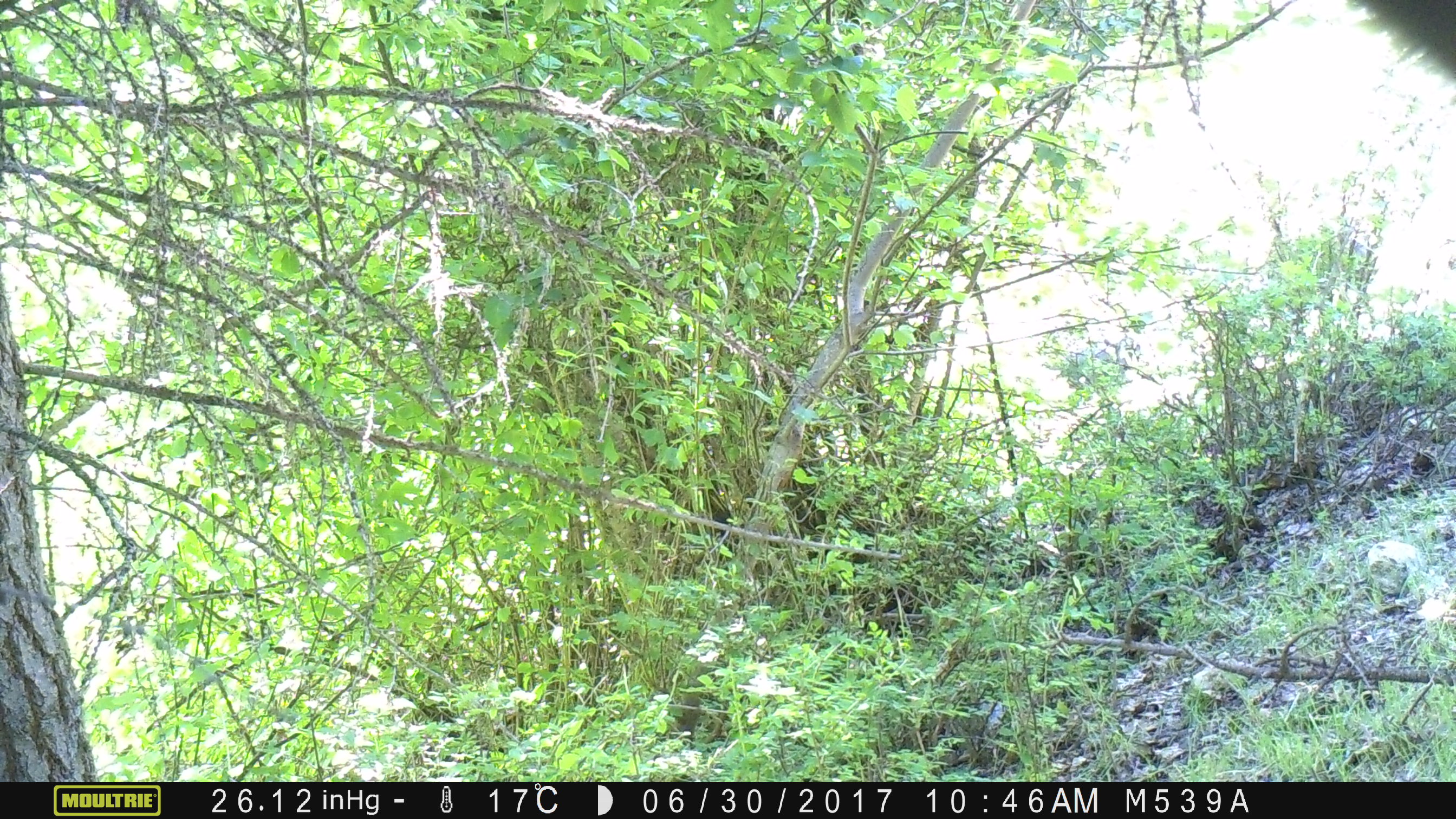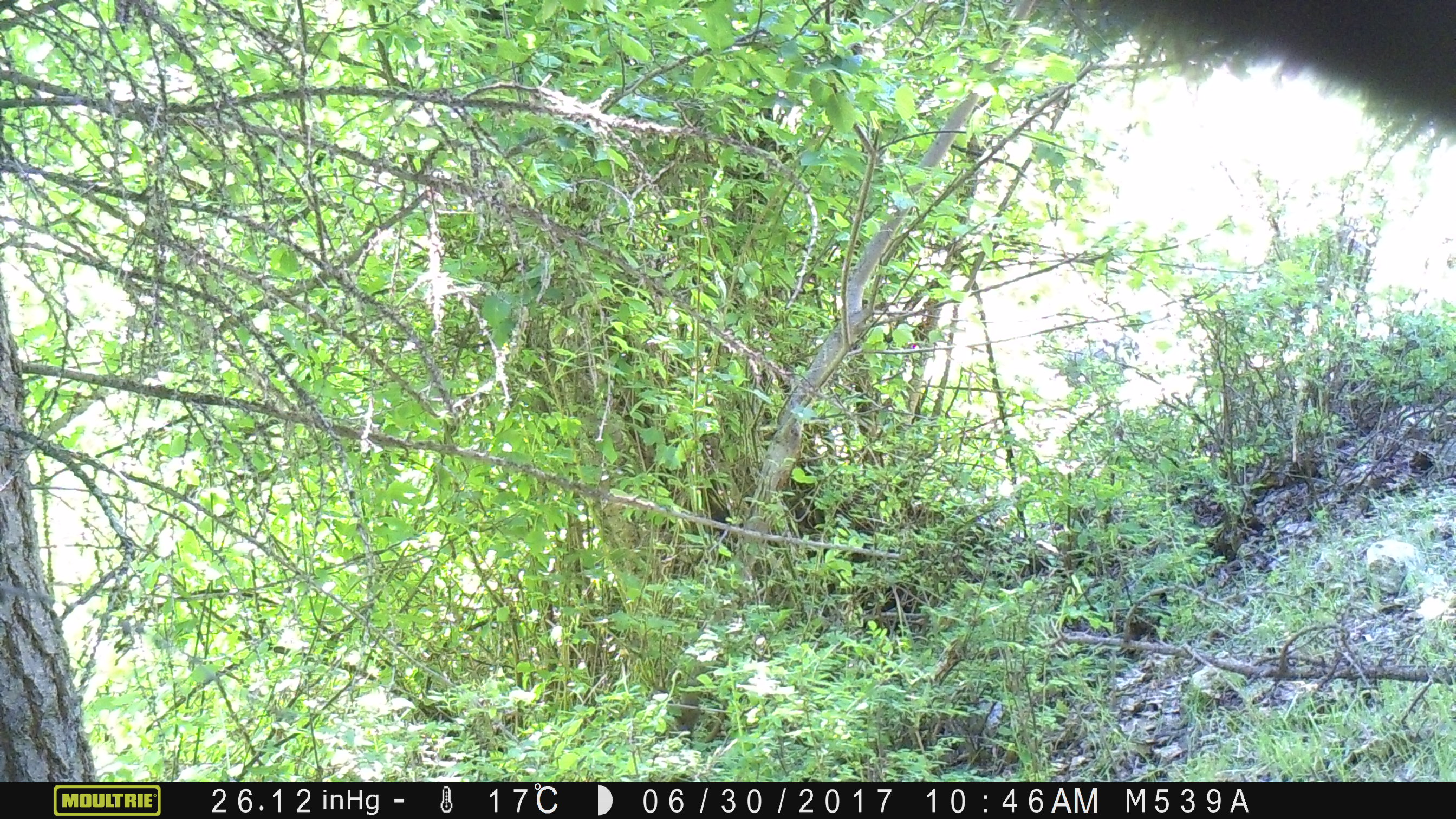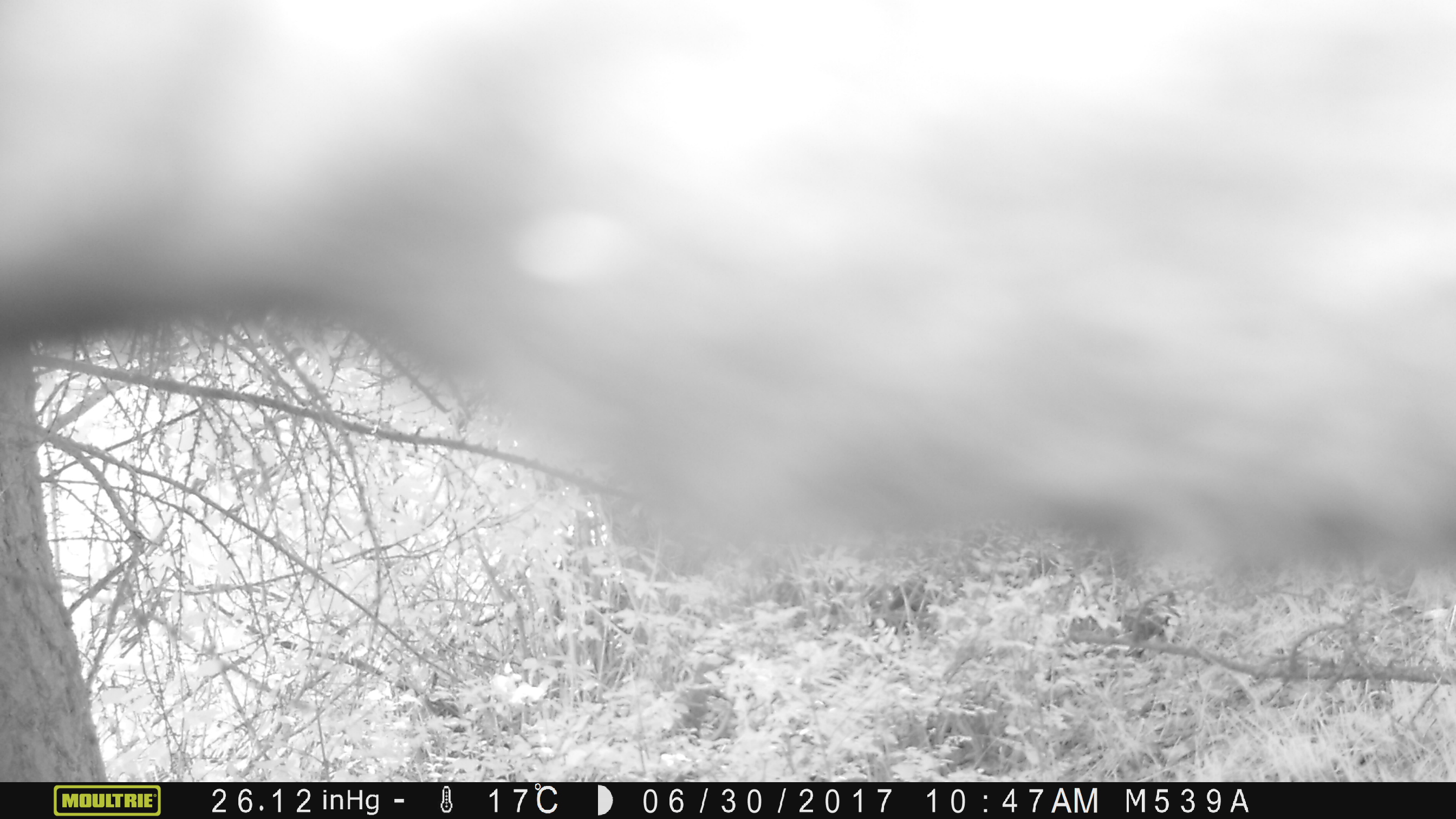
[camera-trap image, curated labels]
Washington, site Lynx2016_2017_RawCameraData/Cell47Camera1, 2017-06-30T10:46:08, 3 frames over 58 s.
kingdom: Animalia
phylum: Chordata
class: Mammalia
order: Artiodactyla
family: Bovidae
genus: Bos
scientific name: Bos taurus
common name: domestic cattle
Domestic cattle (Bos taurus). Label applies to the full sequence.